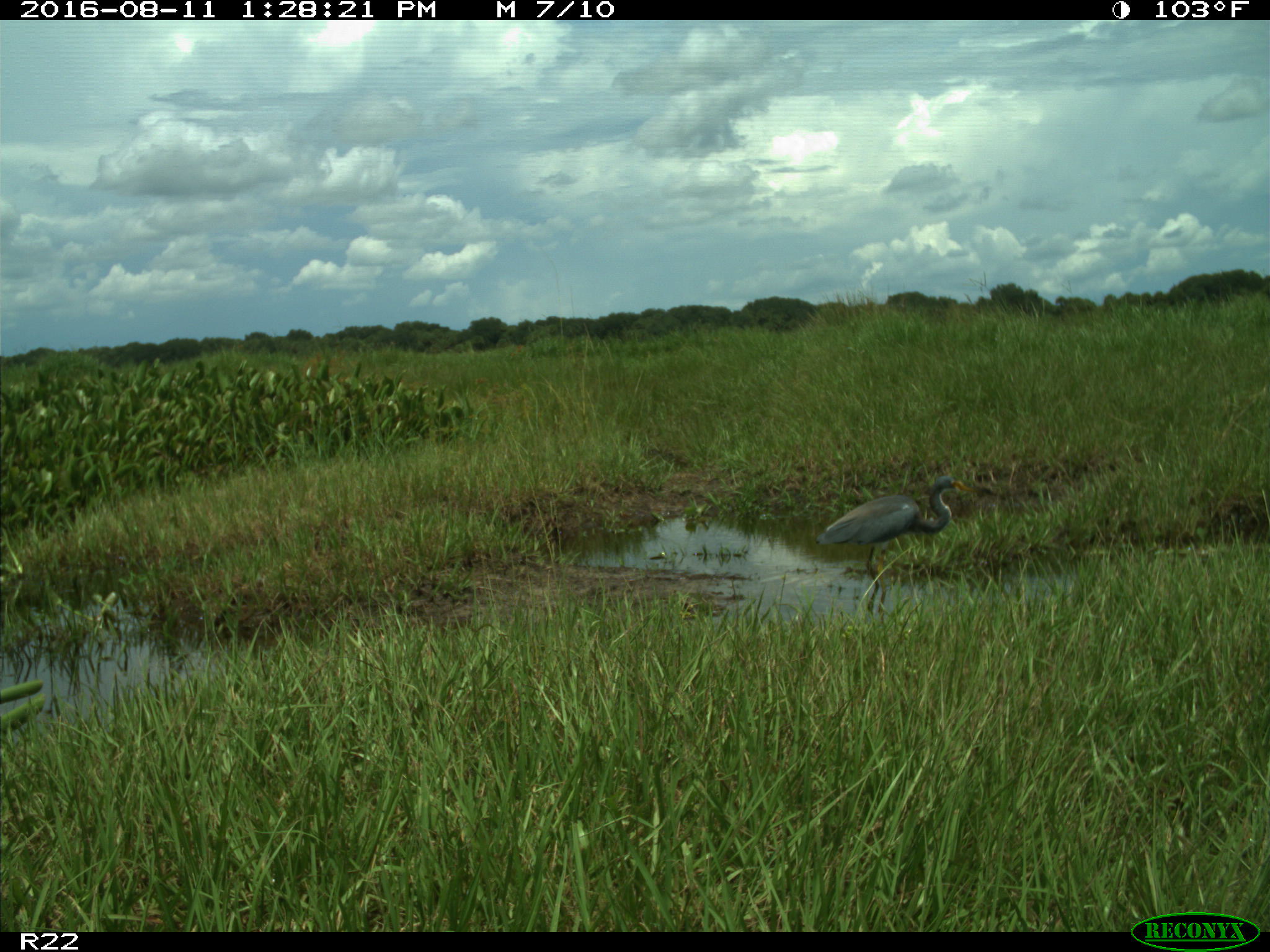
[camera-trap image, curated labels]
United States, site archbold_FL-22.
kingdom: Animalia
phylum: Chordata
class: Aves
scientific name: Aves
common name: birds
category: unidentified bird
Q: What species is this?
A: Unidentified bird (birds) (Aves).